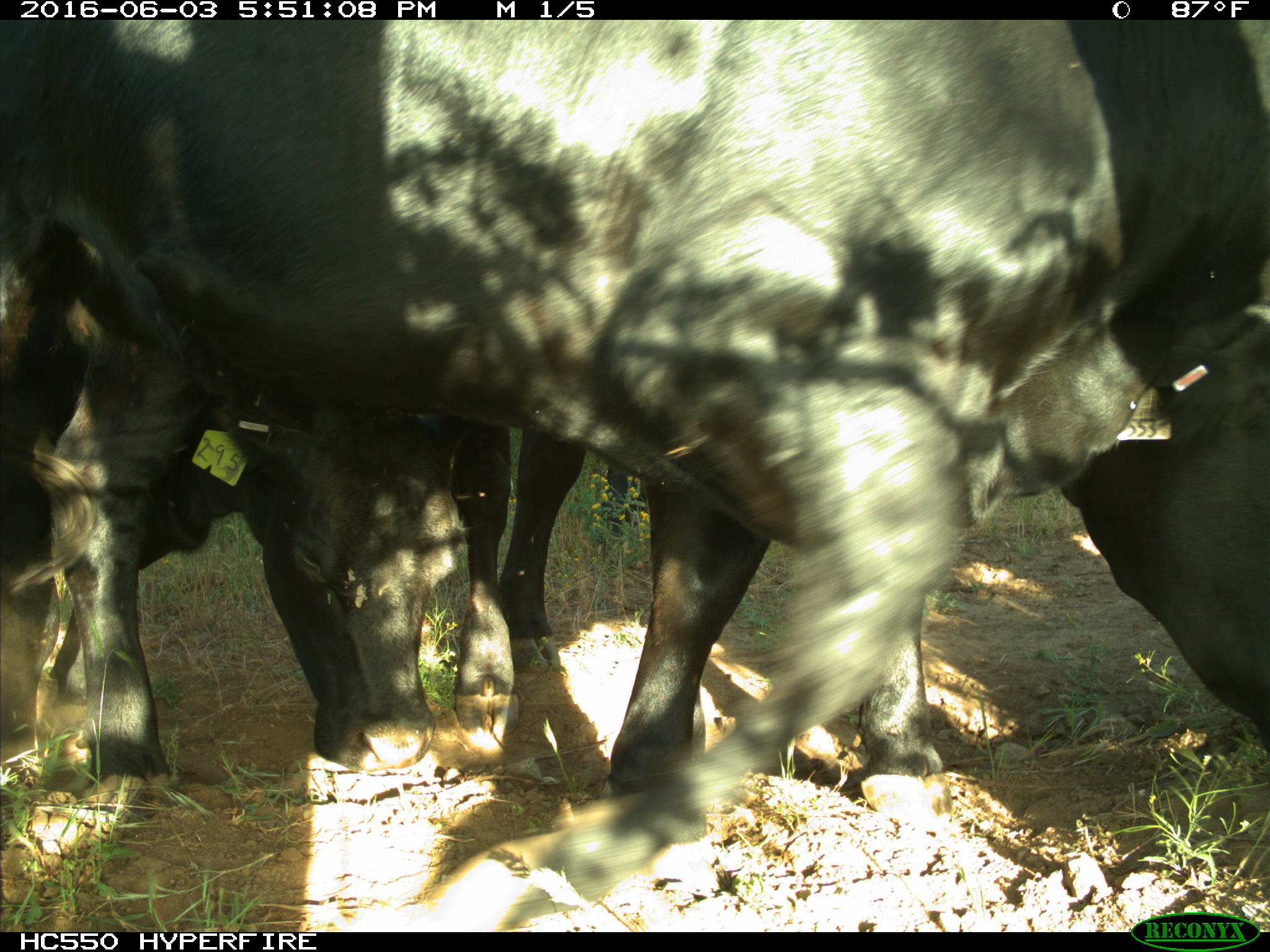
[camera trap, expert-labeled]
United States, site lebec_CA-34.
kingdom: Animalia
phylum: Chordata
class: Mammalia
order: Artiodactyla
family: Bovidae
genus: Bos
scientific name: Bos taurus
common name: domestic cow